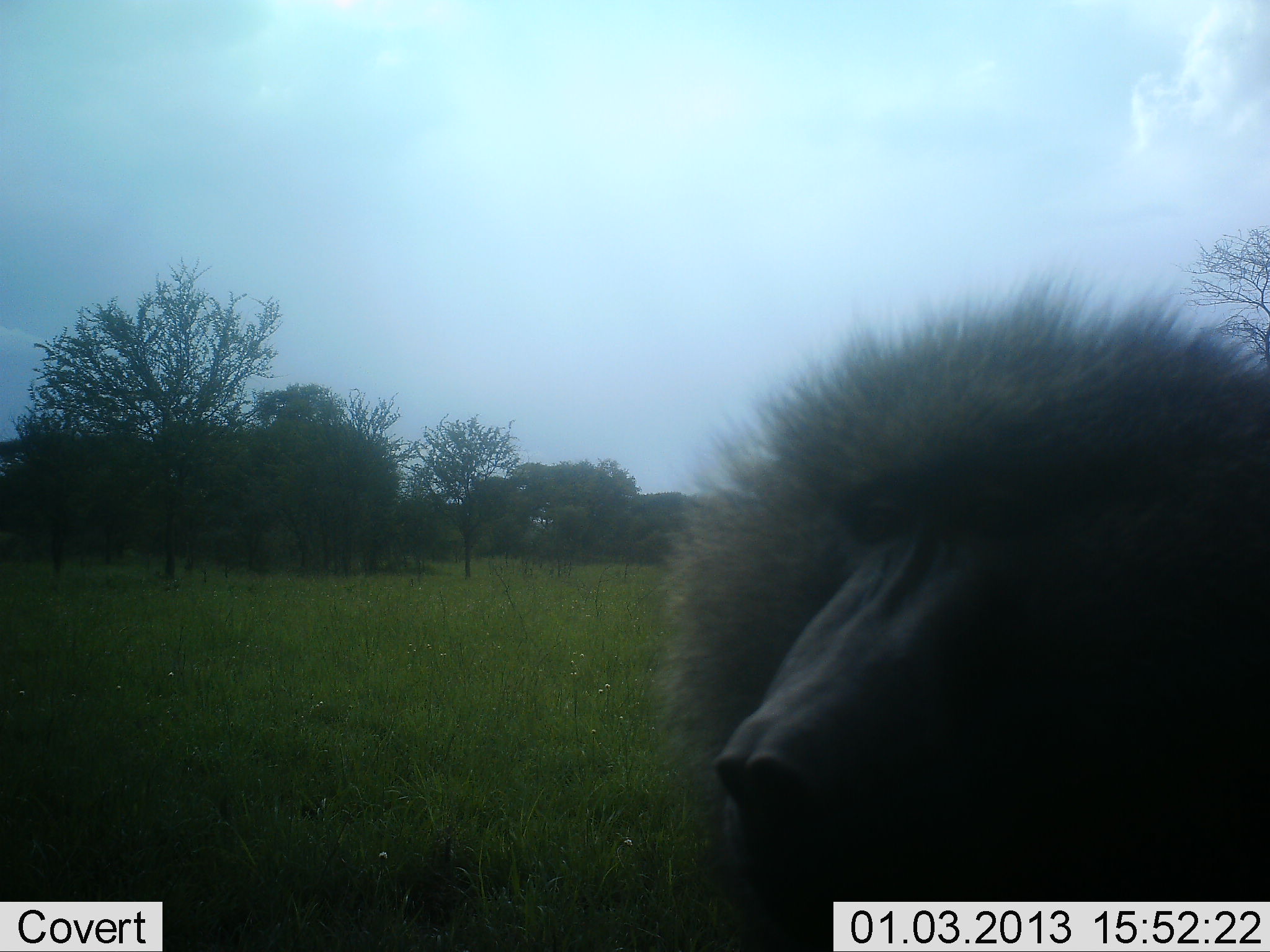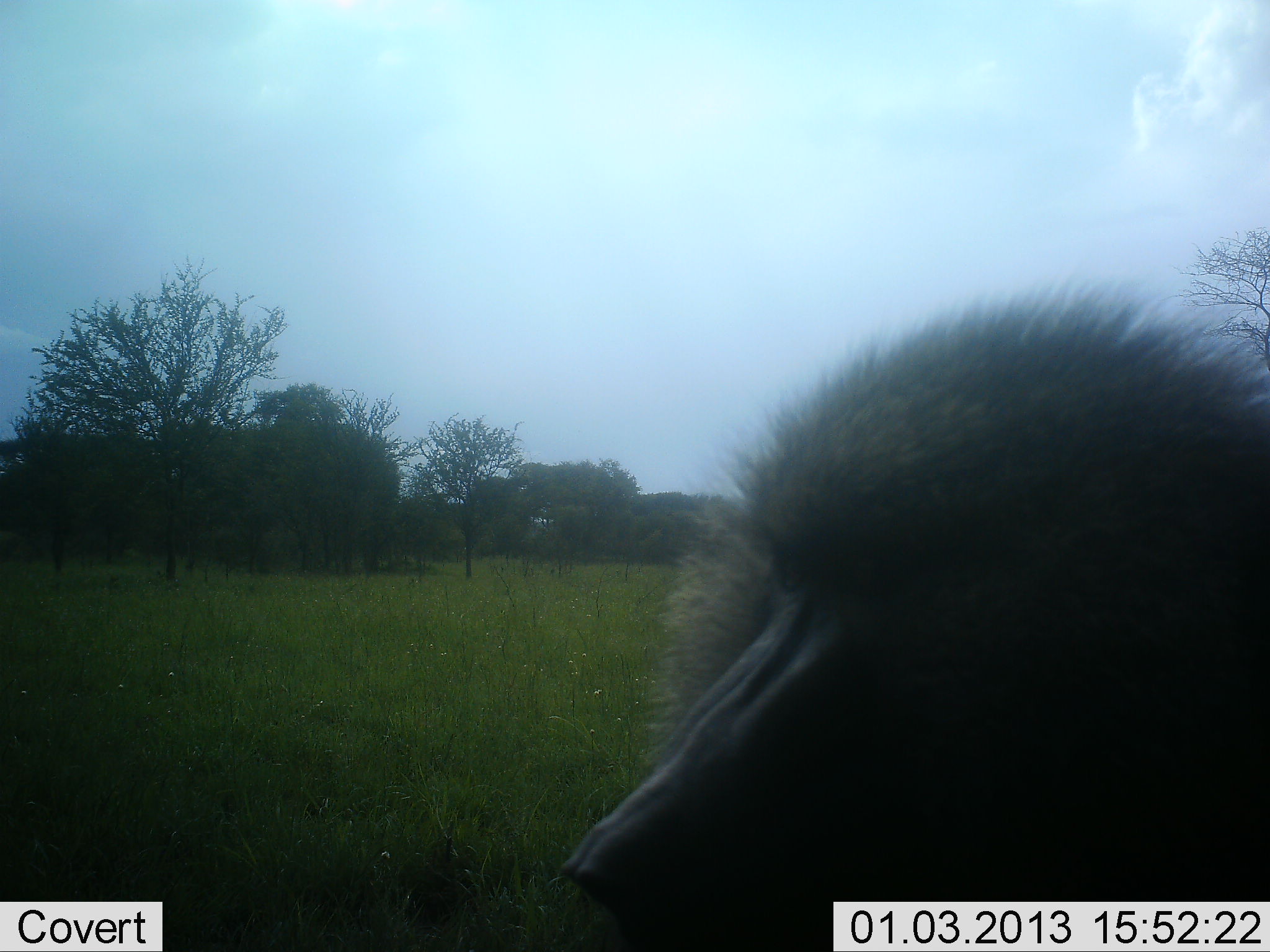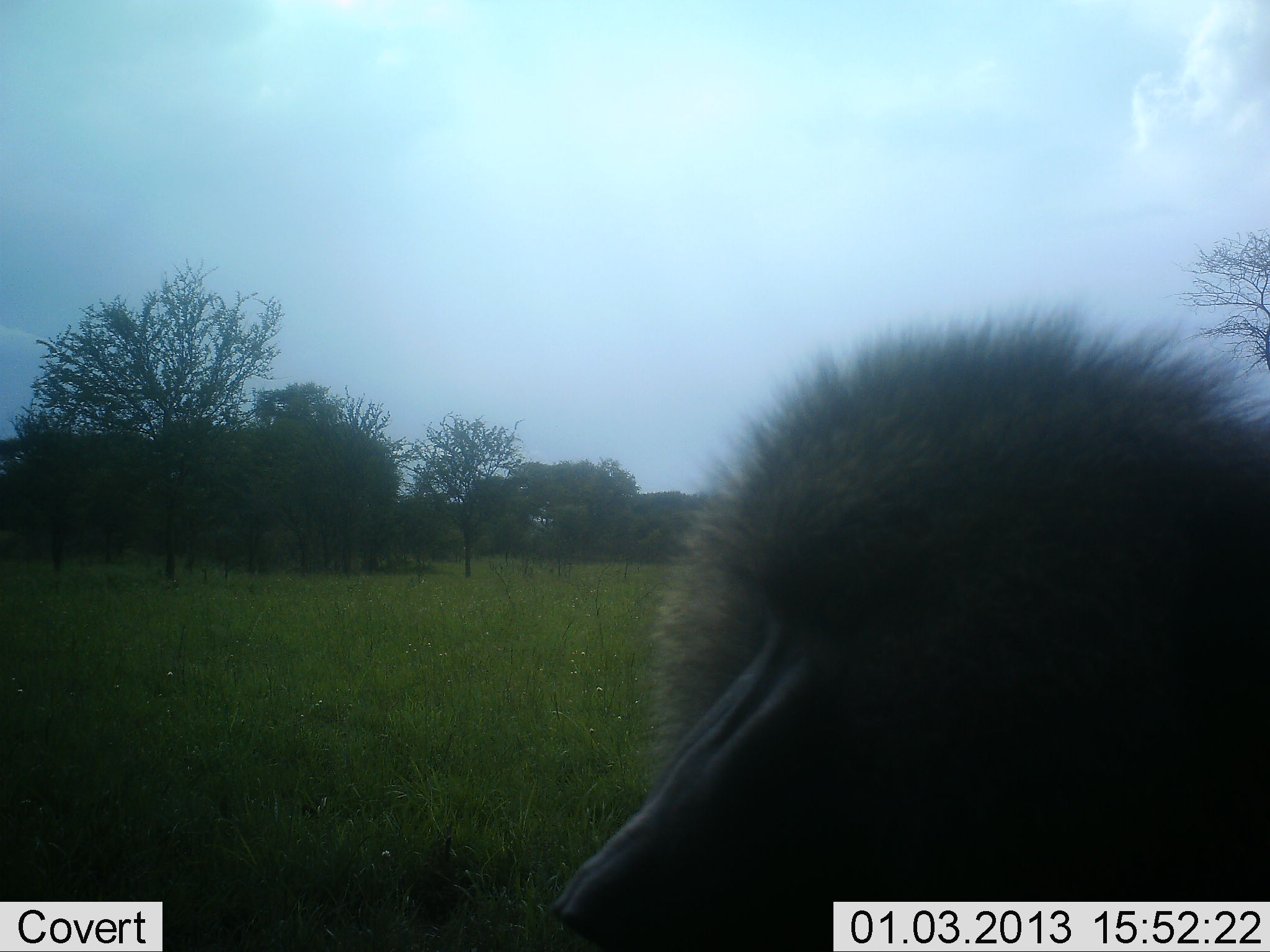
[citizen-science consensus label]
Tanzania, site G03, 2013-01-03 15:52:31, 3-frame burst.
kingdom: Animalia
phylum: Chordata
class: Mammalia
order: Primates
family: Cercopithecidae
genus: Papio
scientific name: Papio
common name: baboon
Baboon (Papio), count 1. Behavior (volunteer vote fractions): standing 52%, resting 23%, moving 16%, interacting 13%. Young present (vote fraction): 0%. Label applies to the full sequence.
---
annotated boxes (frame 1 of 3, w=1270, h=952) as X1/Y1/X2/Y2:
animal: 656/256/1270/952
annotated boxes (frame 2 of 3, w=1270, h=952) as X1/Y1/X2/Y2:
animal: 557/268/1270/952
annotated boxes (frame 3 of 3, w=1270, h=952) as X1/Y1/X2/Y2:
animal: 550/292/1270/952